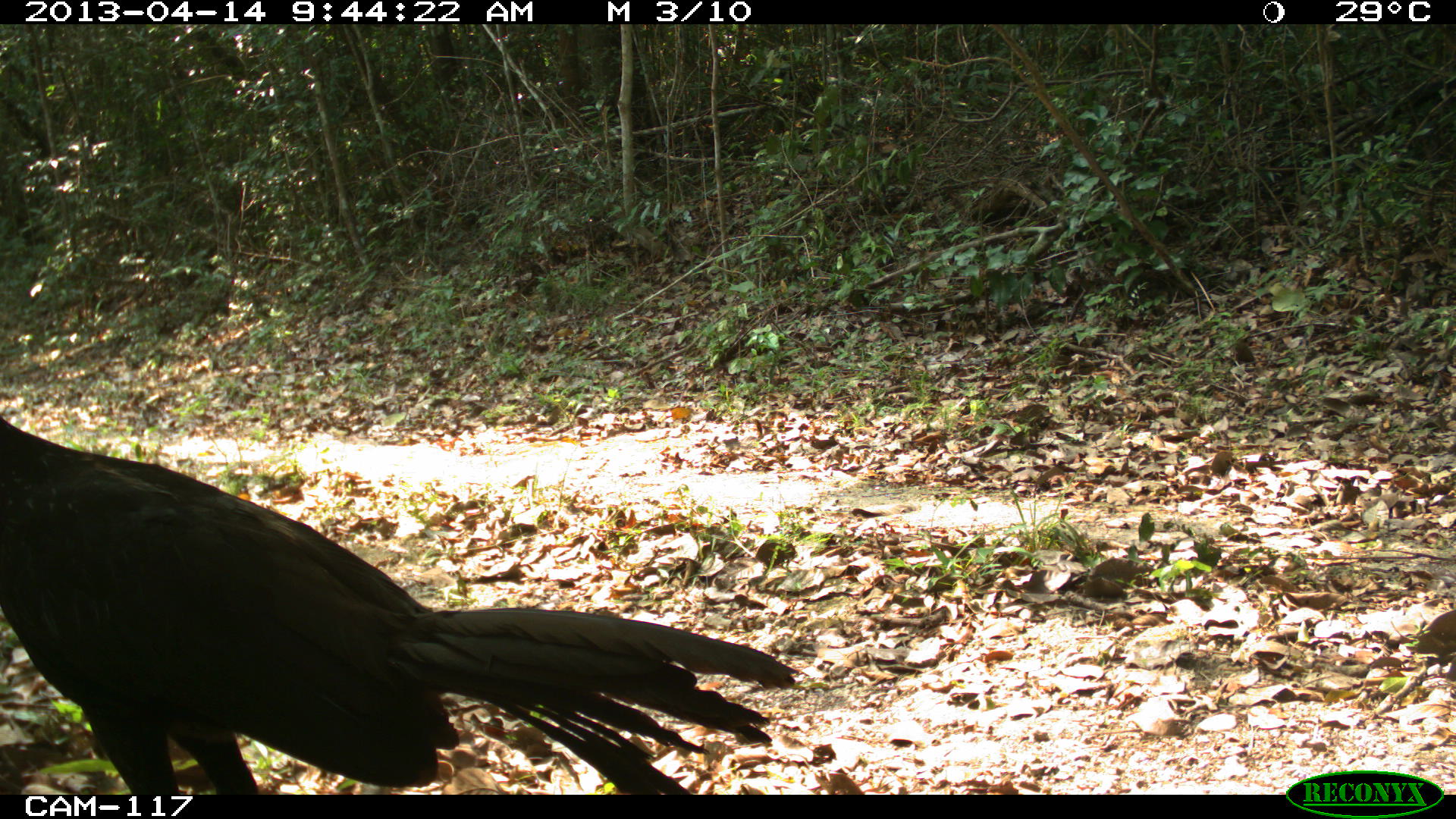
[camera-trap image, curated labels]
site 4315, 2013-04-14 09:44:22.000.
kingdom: Animalia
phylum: Chordata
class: Aves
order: Galliformes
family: Cracidae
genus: Penelope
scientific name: Penelope purpurascens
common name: crested guan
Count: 1.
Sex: male.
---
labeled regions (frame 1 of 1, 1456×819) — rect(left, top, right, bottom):
penelope purpurascens: rect(0, 411, 796, 795)